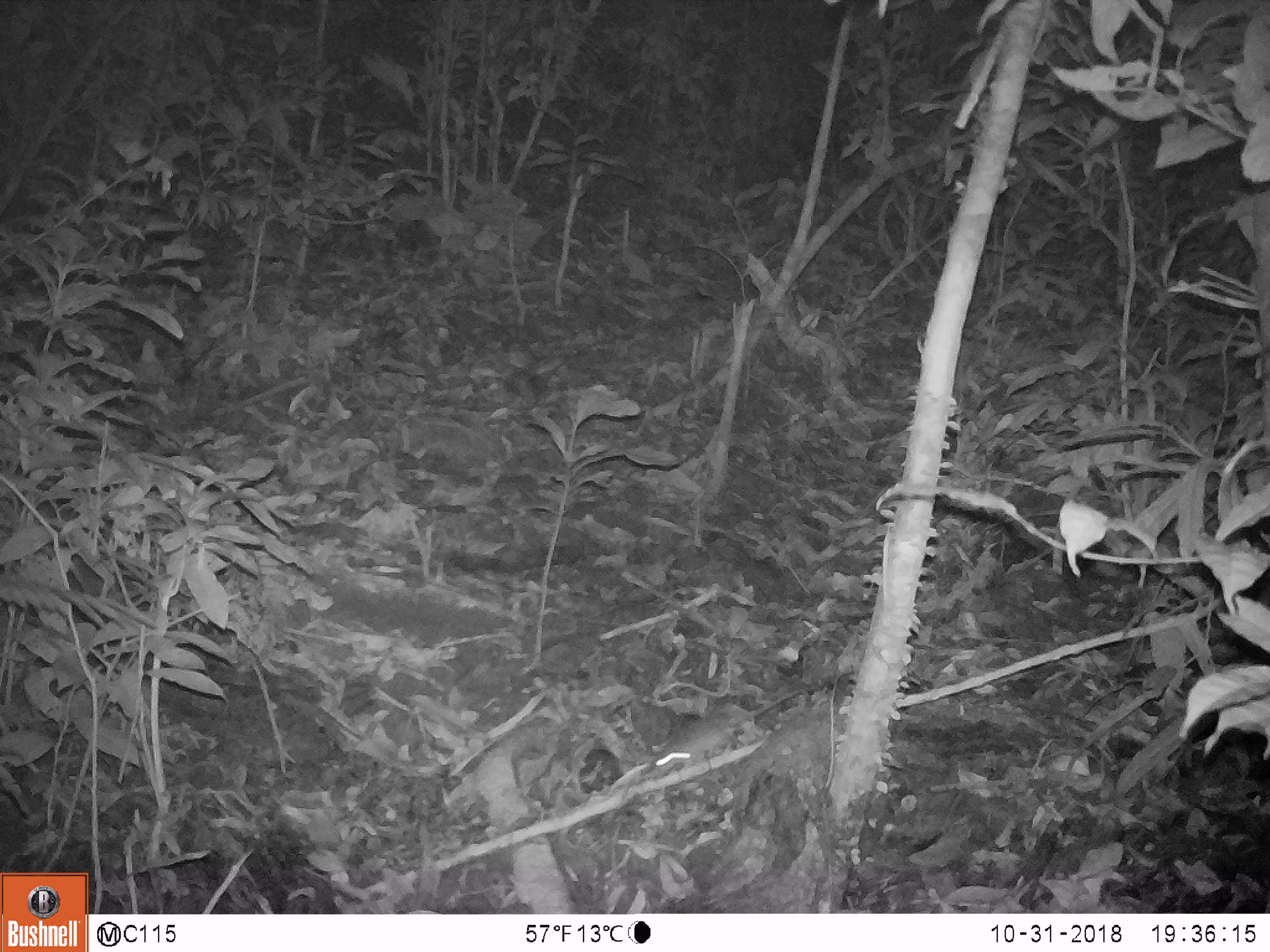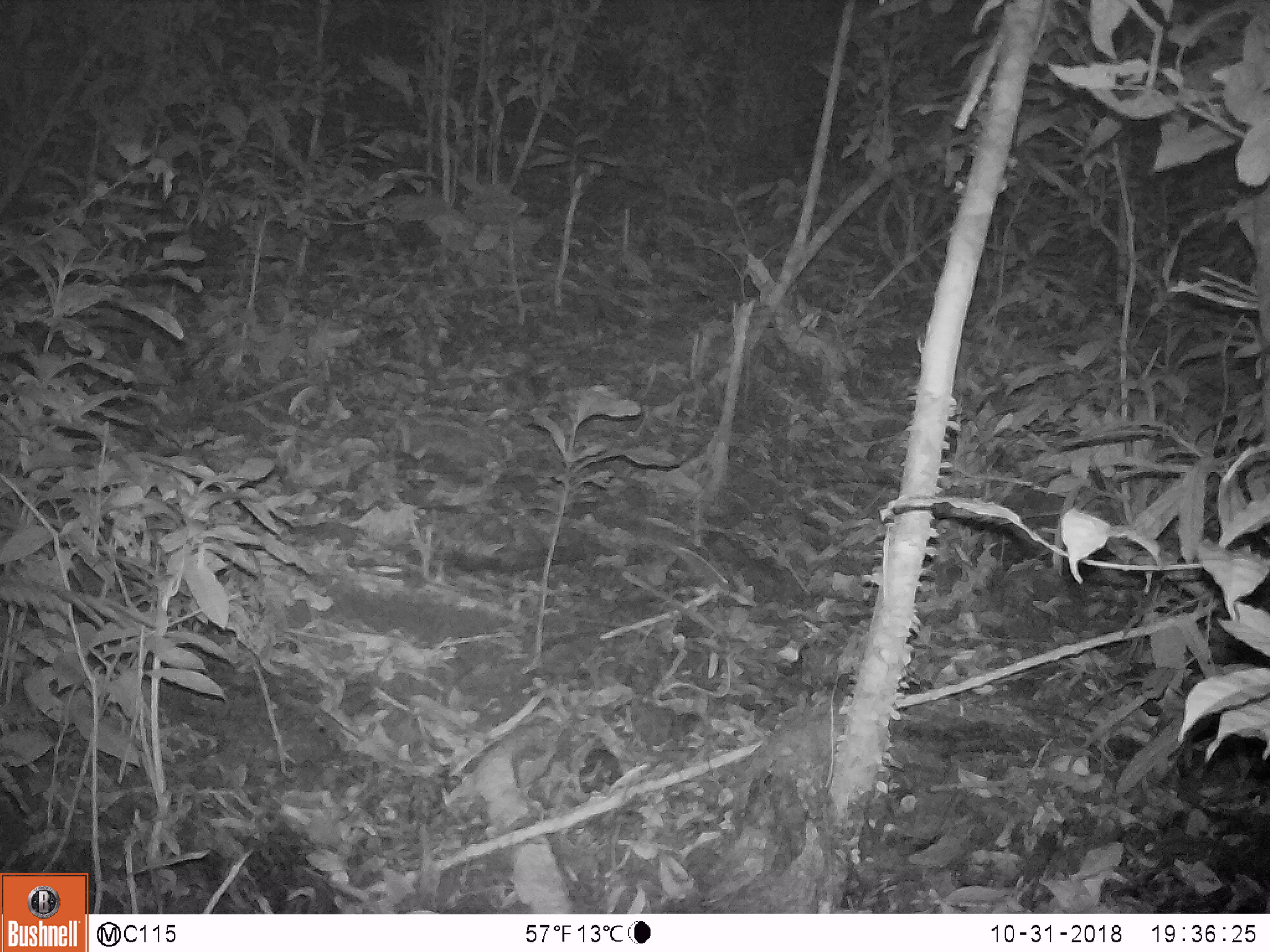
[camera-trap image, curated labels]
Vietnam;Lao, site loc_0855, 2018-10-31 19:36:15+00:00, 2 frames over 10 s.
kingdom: Animalia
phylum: Chordata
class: Mammalia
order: Rodentia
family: Muridae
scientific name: Muridae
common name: old-world mice and rats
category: unidentified murid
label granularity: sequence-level